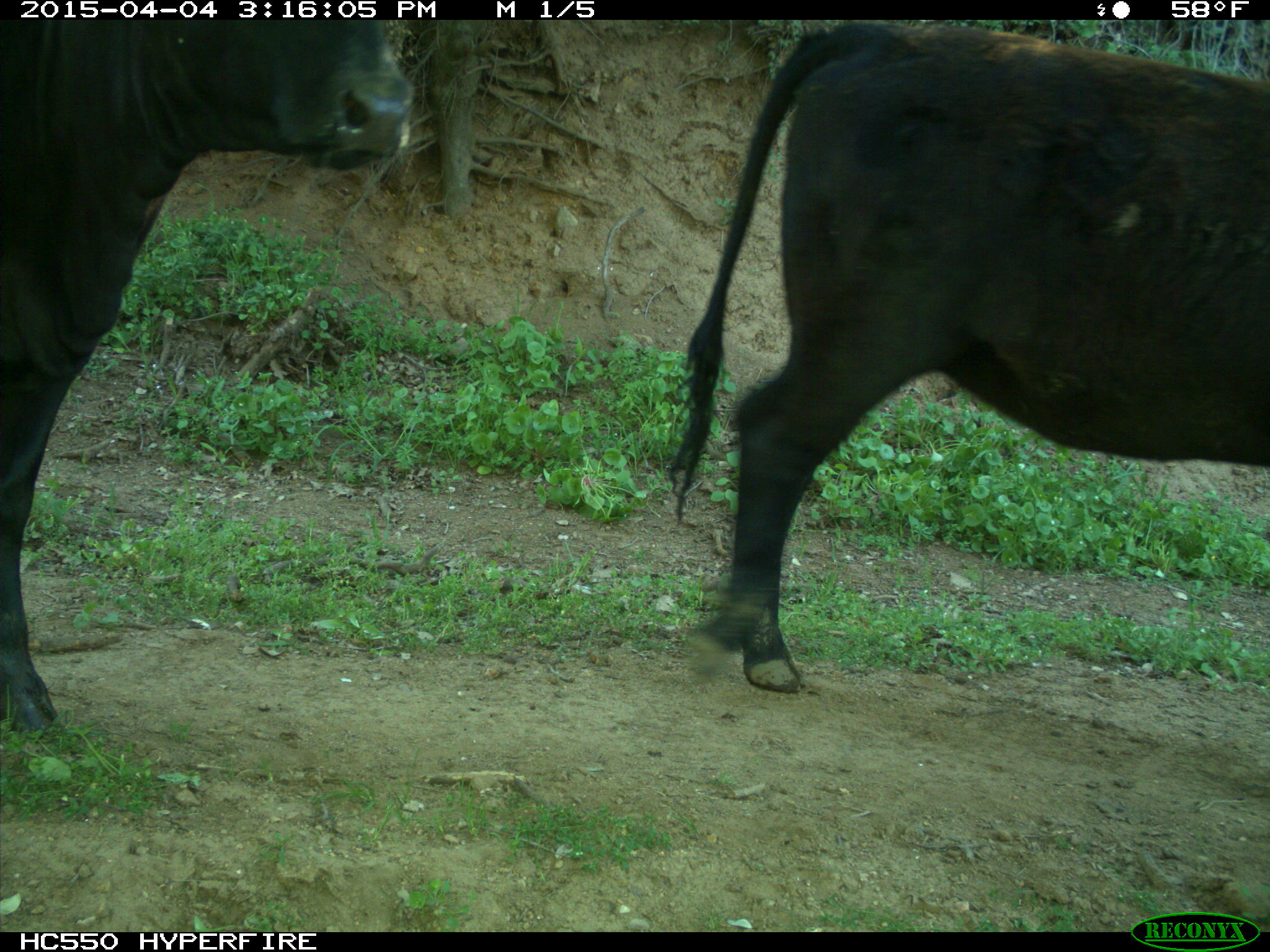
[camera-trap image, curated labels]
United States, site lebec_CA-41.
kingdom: Animalia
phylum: Chordata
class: Mammalia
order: Artiodactyla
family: Bovidae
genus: Bos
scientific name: Bos taurus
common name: domestic cow